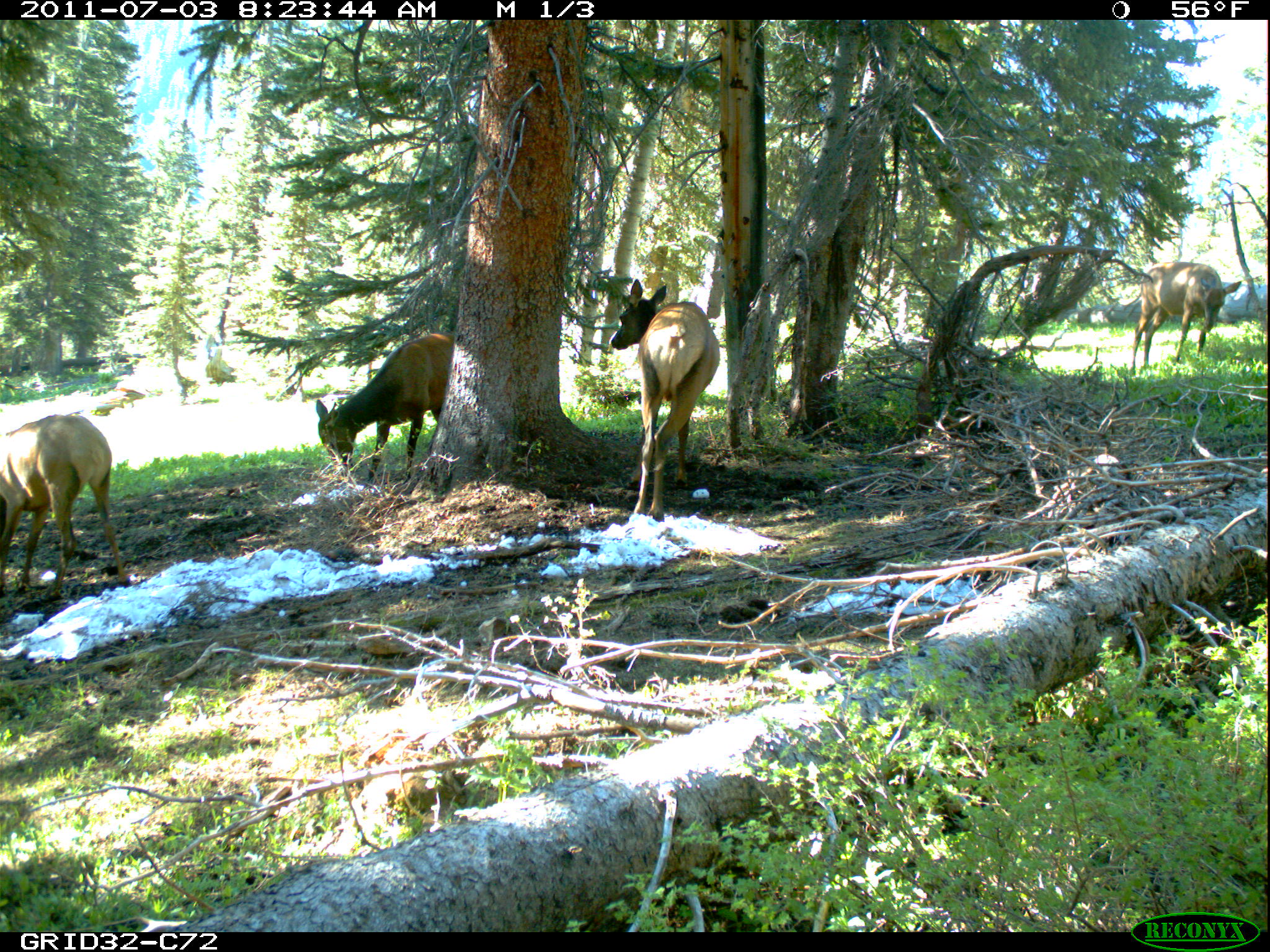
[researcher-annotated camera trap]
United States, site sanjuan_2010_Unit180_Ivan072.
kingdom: Animalia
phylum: Chordata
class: Mammalia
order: Artiodactyla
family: Cervidae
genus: Cervus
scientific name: Cervus elaphus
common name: red deer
Cervus elaphus (red deer).